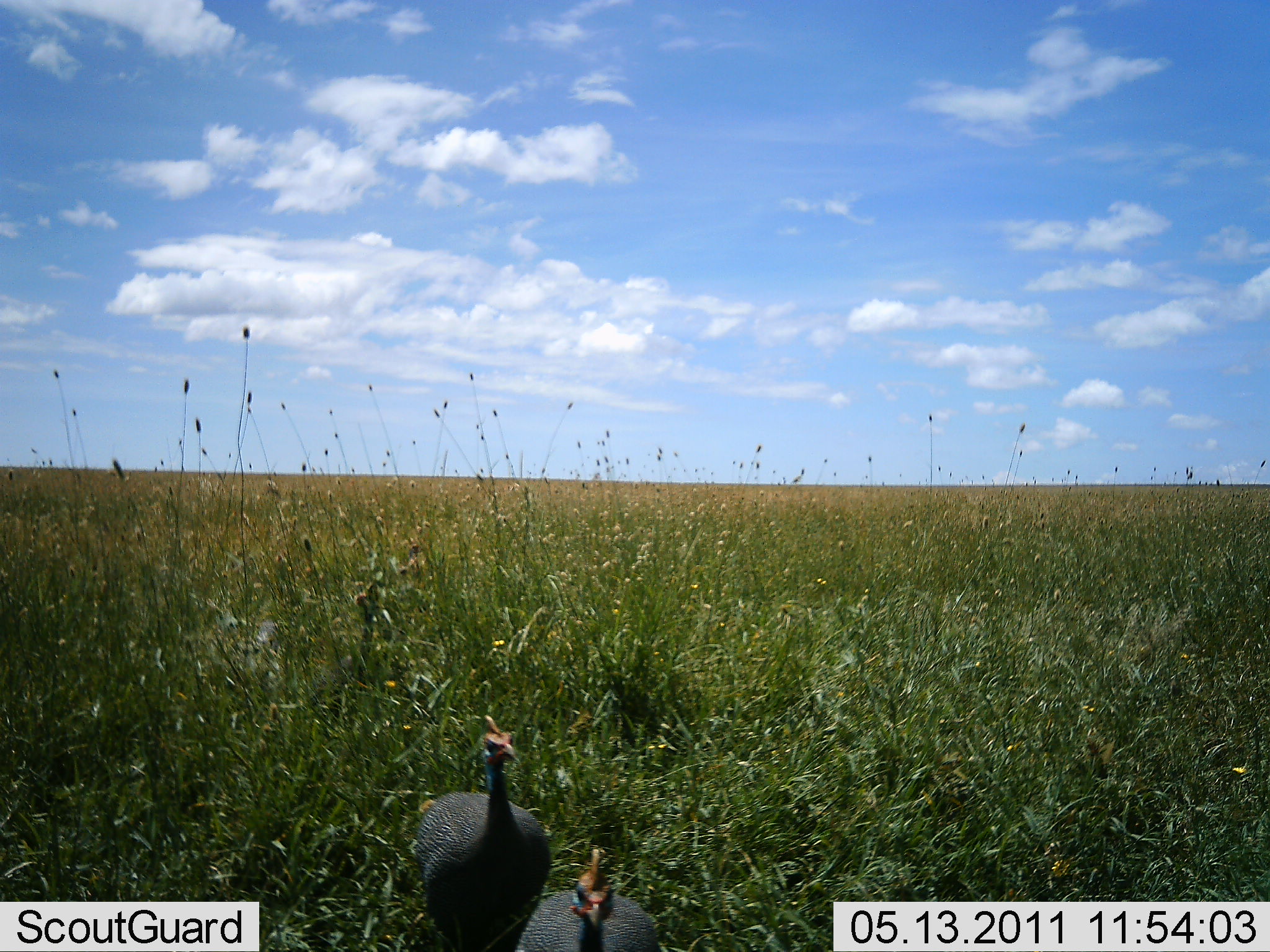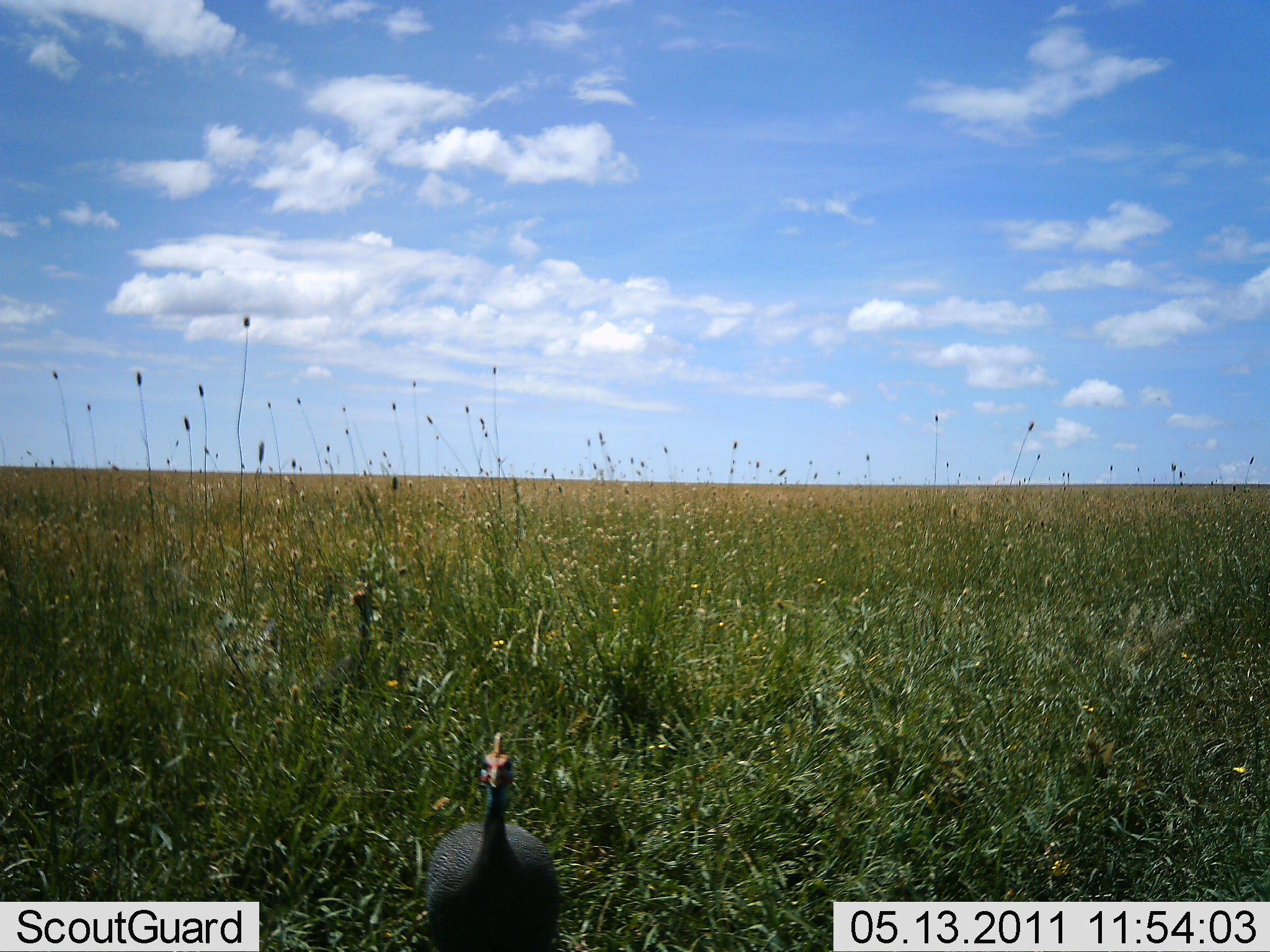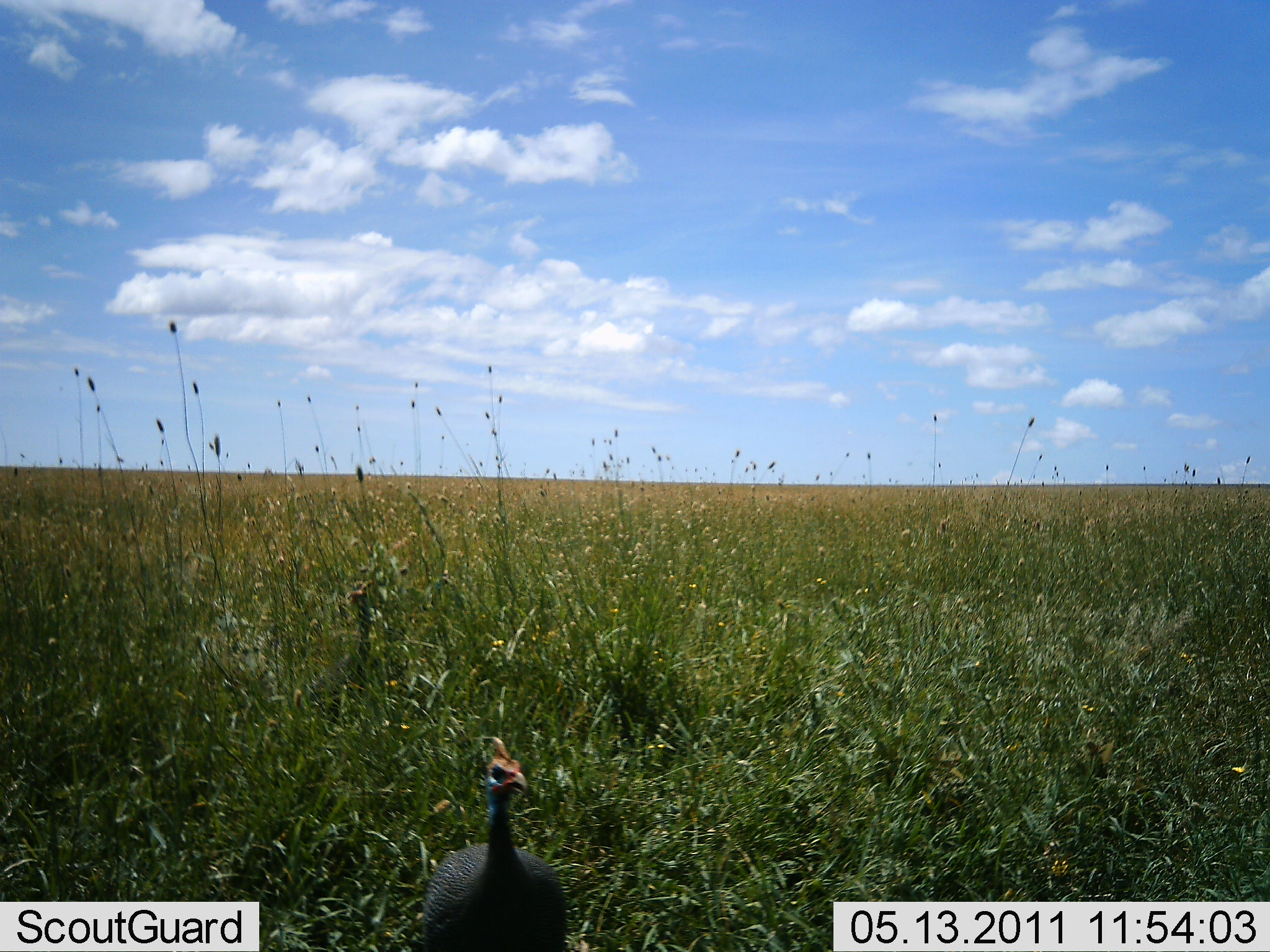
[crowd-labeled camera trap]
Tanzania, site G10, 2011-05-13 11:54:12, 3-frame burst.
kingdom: Animalia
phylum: Chordata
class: Aves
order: Galliformes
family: Numididae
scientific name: Numididae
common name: guinea fowl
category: guineafowl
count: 2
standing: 79%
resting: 7%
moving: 29%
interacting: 14%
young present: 0%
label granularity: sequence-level